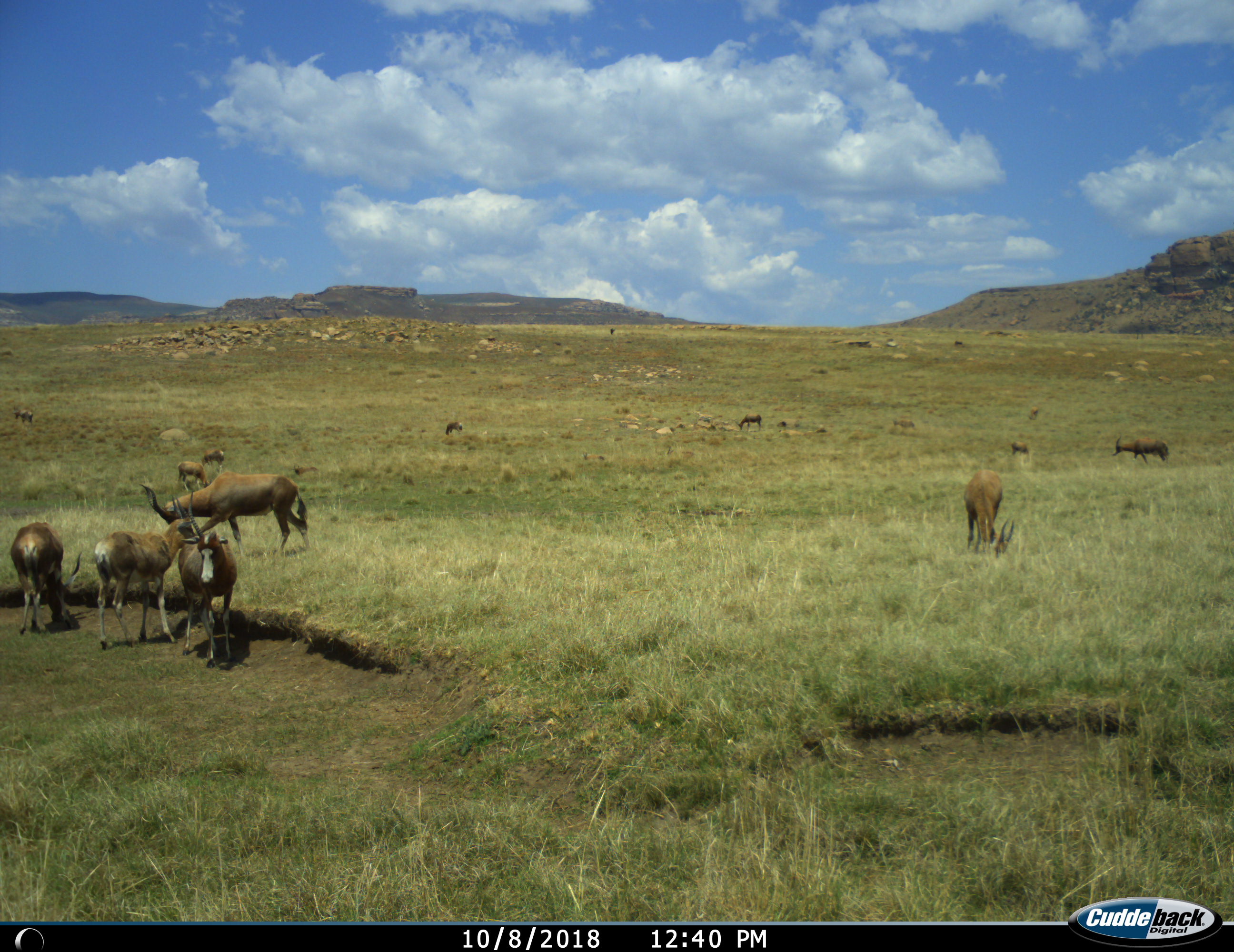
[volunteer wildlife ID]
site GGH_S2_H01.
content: unidentified animal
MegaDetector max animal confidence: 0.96